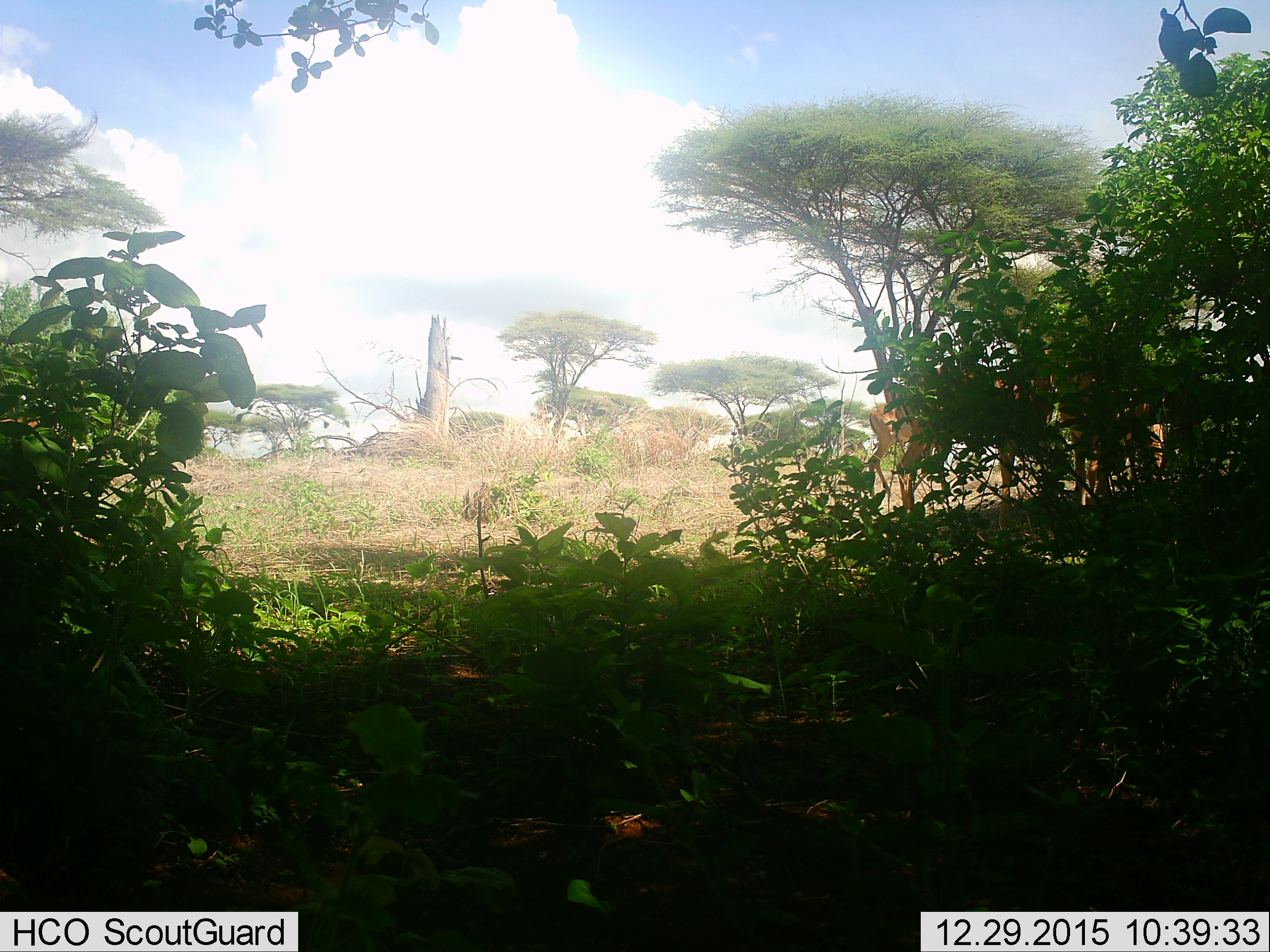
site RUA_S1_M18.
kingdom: Animalia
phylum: Chordata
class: Mammalia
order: Artiodactyla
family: Bovidae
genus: Aepyceros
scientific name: Aepyceros melampus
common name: impala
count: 3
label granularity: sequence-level